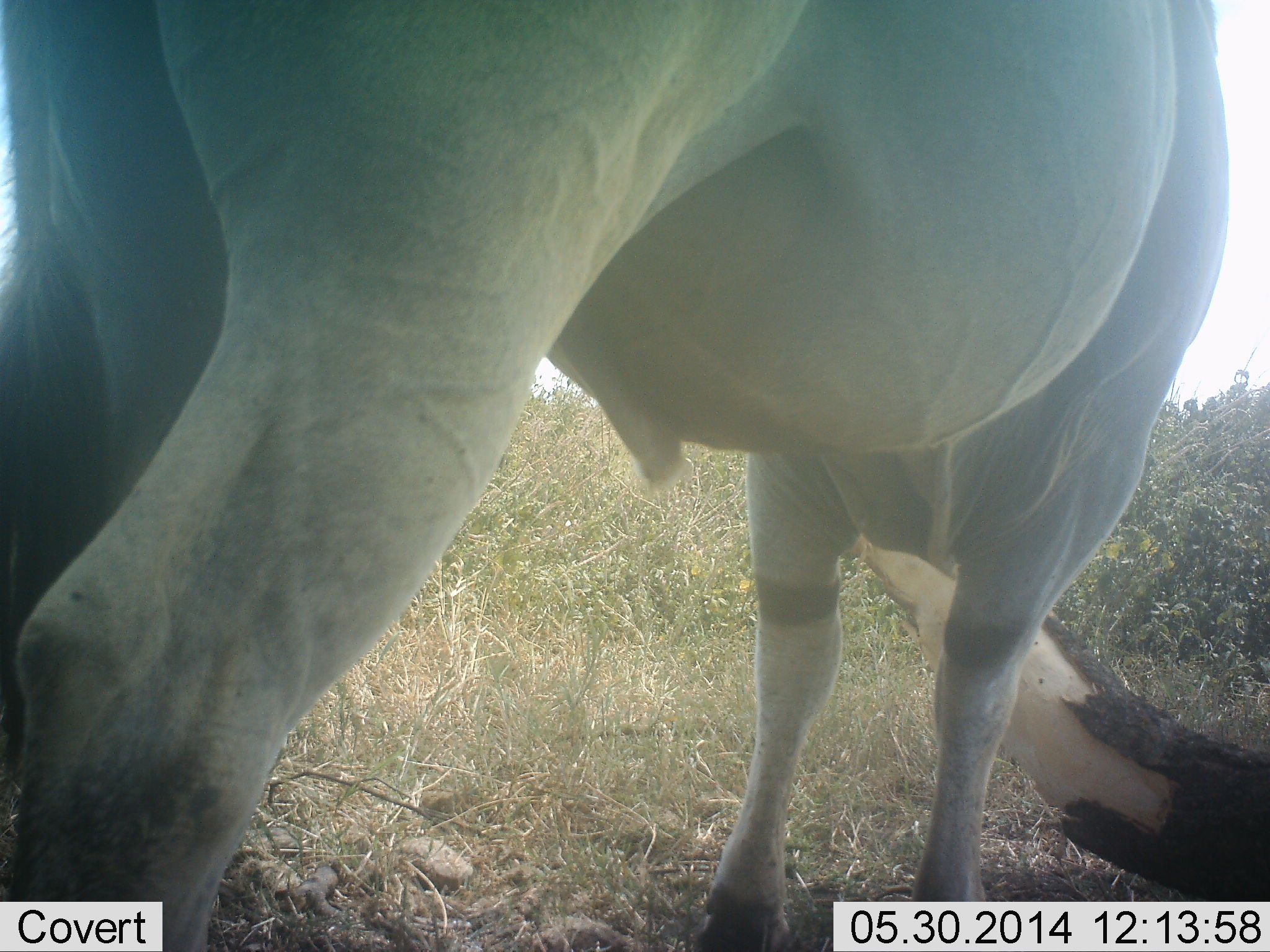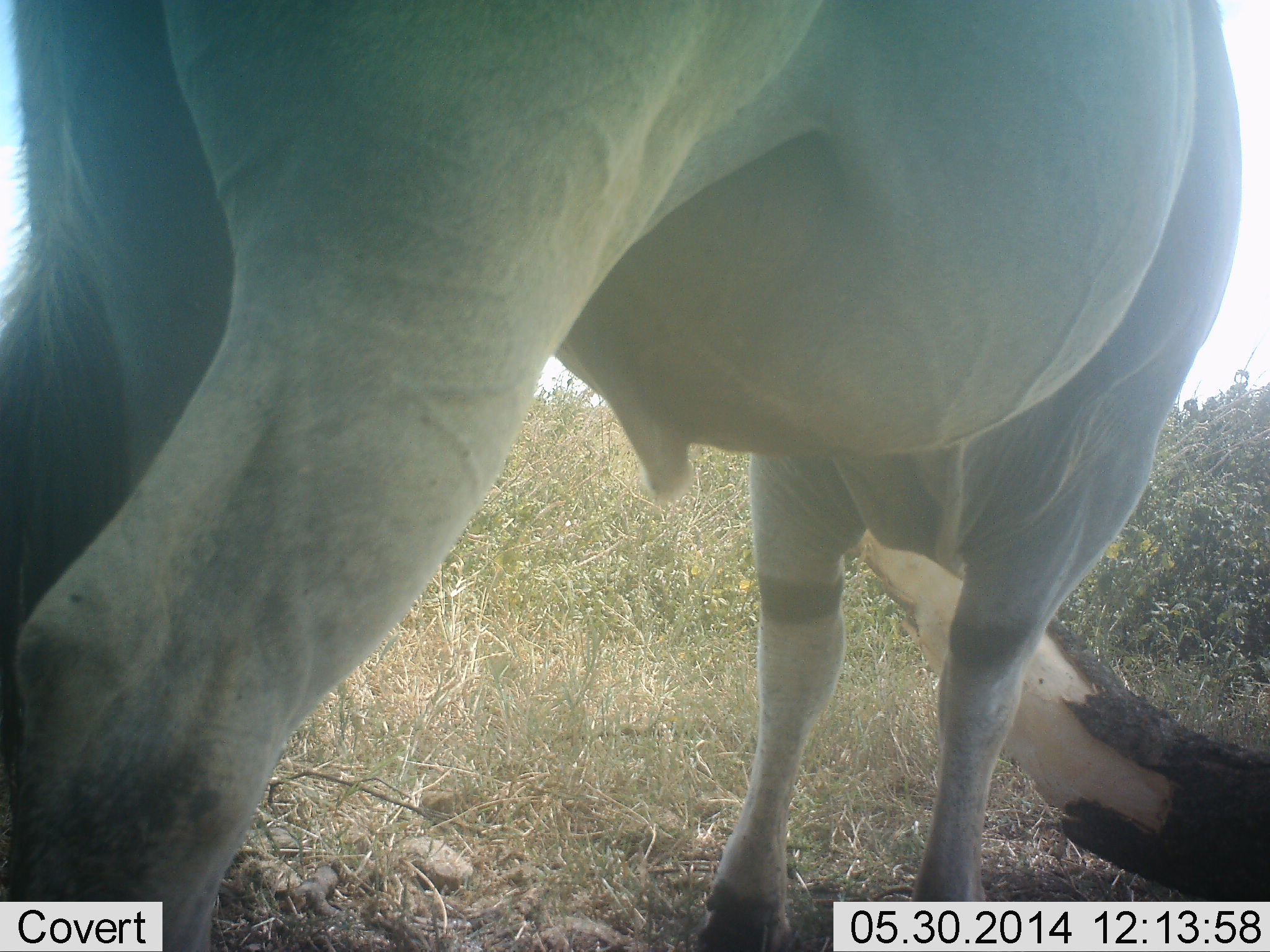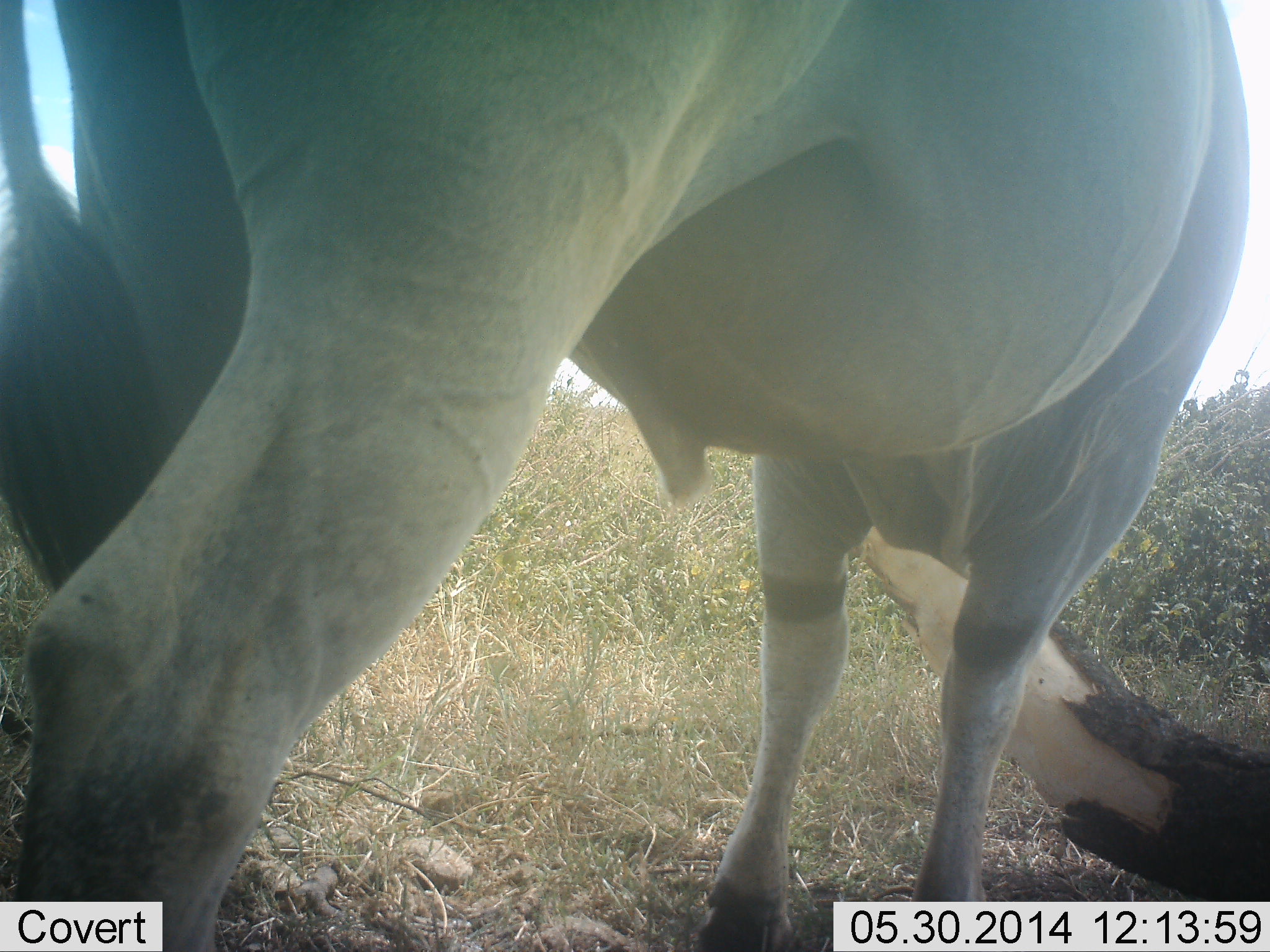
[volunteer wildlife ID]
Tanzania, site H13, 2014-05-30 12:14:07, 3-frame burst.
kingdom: Animalia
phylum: Chordata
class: Mammalia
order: Artiodactyla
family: Bovidae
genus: Tragelaphus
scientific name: Tragelaphus oryx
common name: eland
Eland (Tragelaphus oryx), count 1. Behavior (volunteer vote fractions): standing 96%, resting 4%, moving 0%, interacting 4%. Young present (vote fraction): 0%. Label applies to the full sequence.